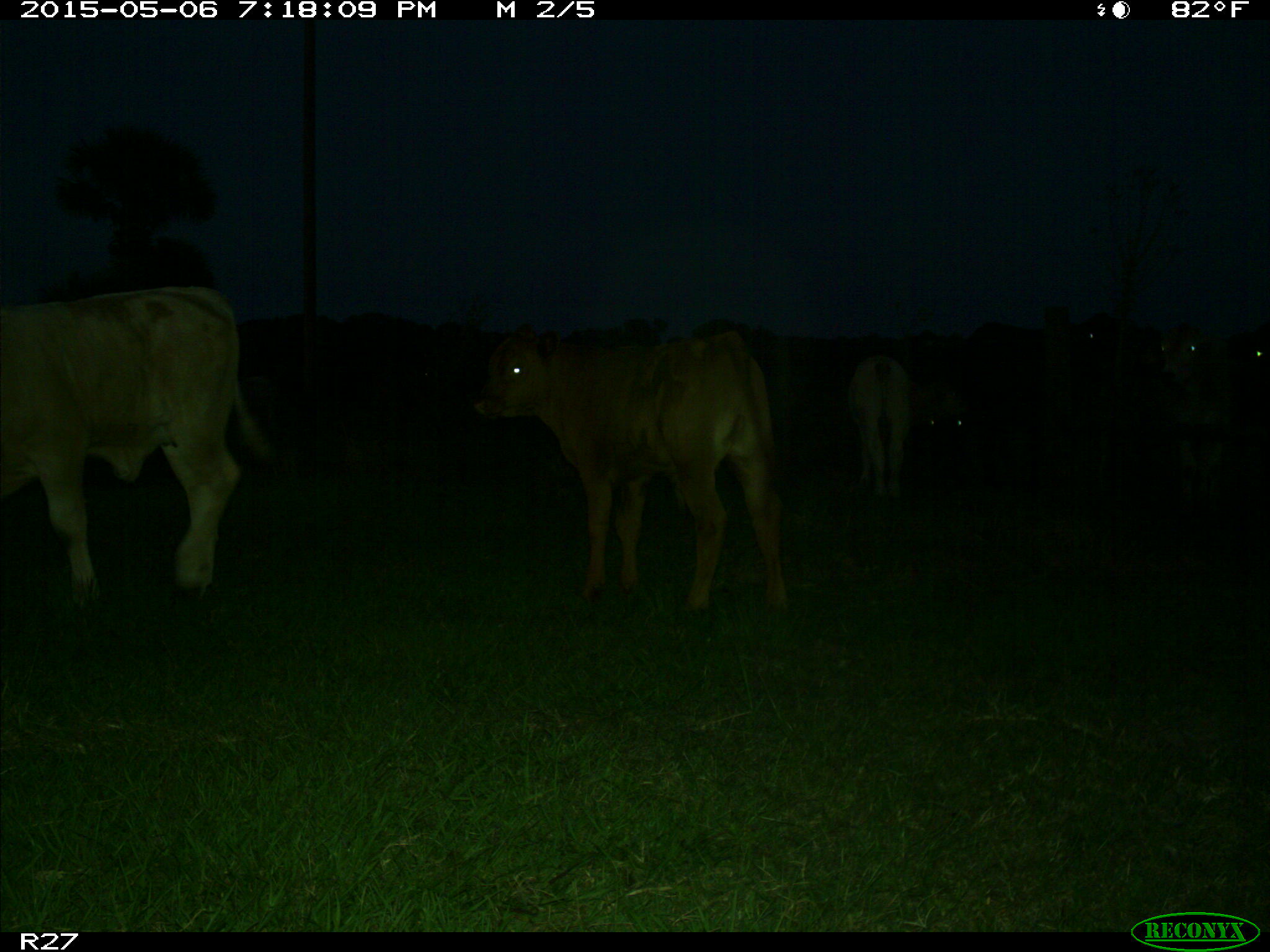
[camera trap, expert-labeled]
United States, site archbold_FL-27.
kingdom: Animalia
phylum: Chordata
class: Mammalia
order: Artiodactyla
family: Bovidae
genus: Bos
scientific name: Bos taurus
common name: domestic cow